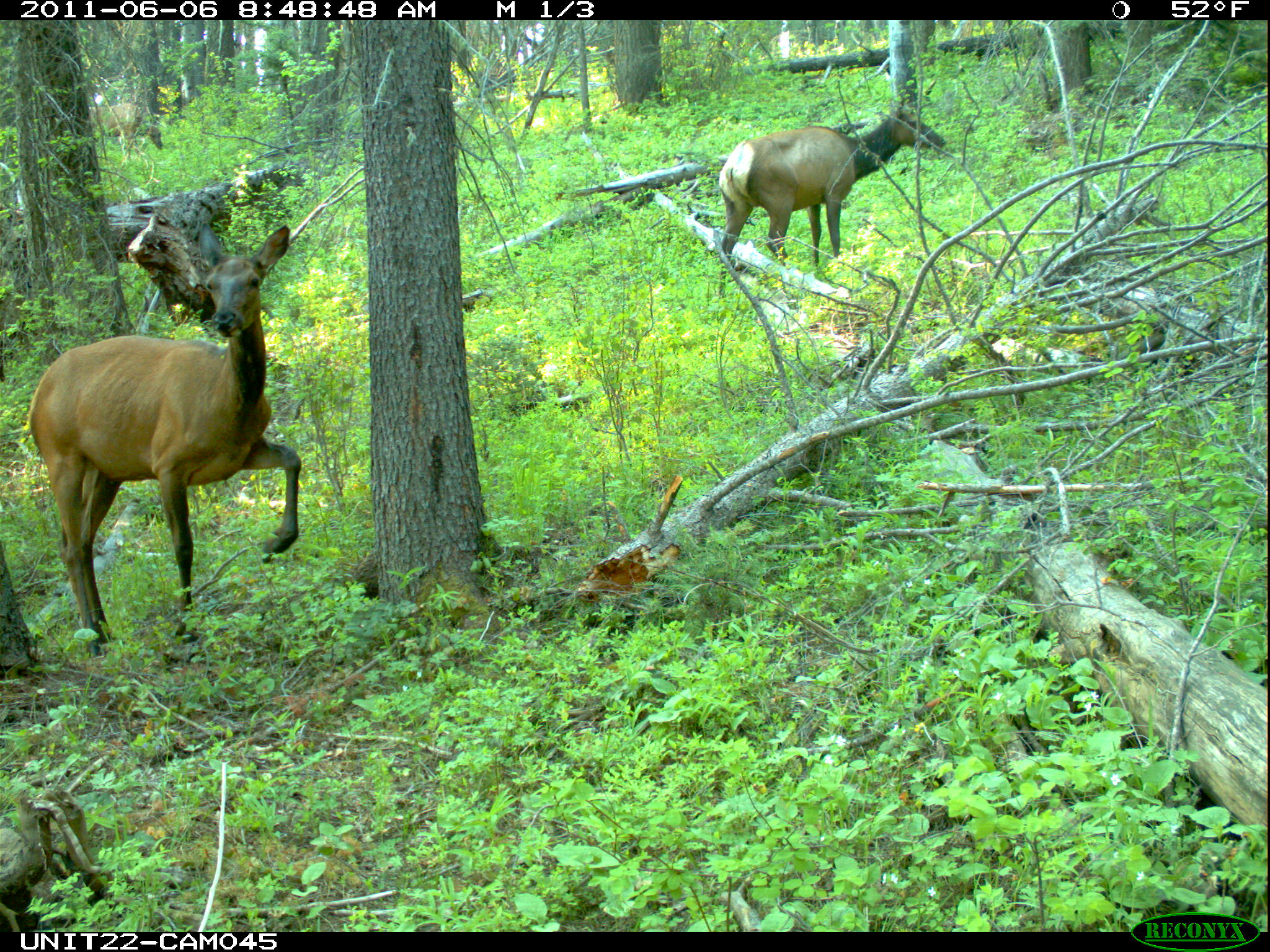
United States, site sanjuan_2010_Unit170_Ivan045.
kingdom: Animalia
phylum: Chordata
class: Mammalia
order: Artiodactyla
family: Cervidae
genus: Cervus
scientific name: Cervus elaphus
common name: red deer